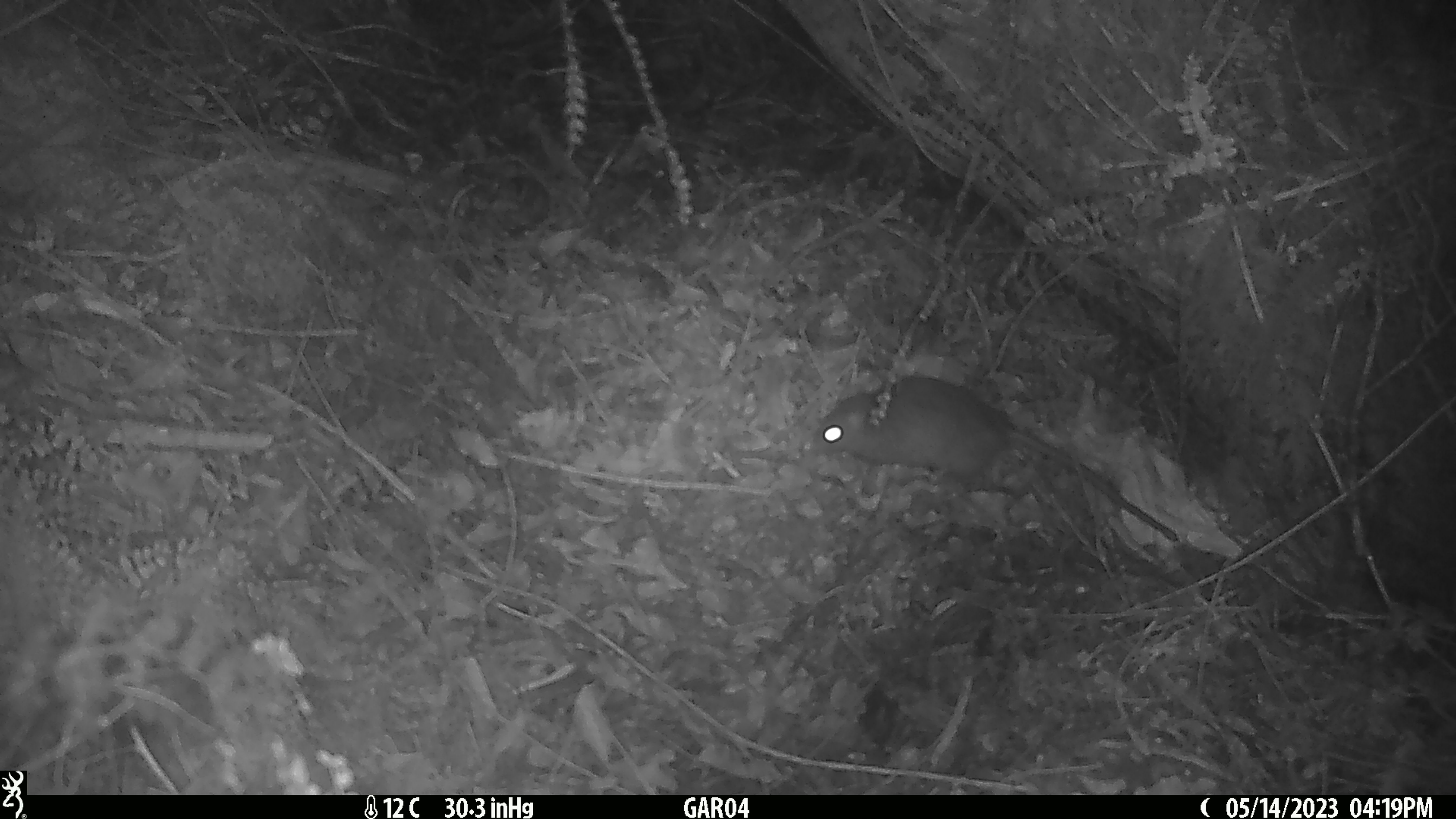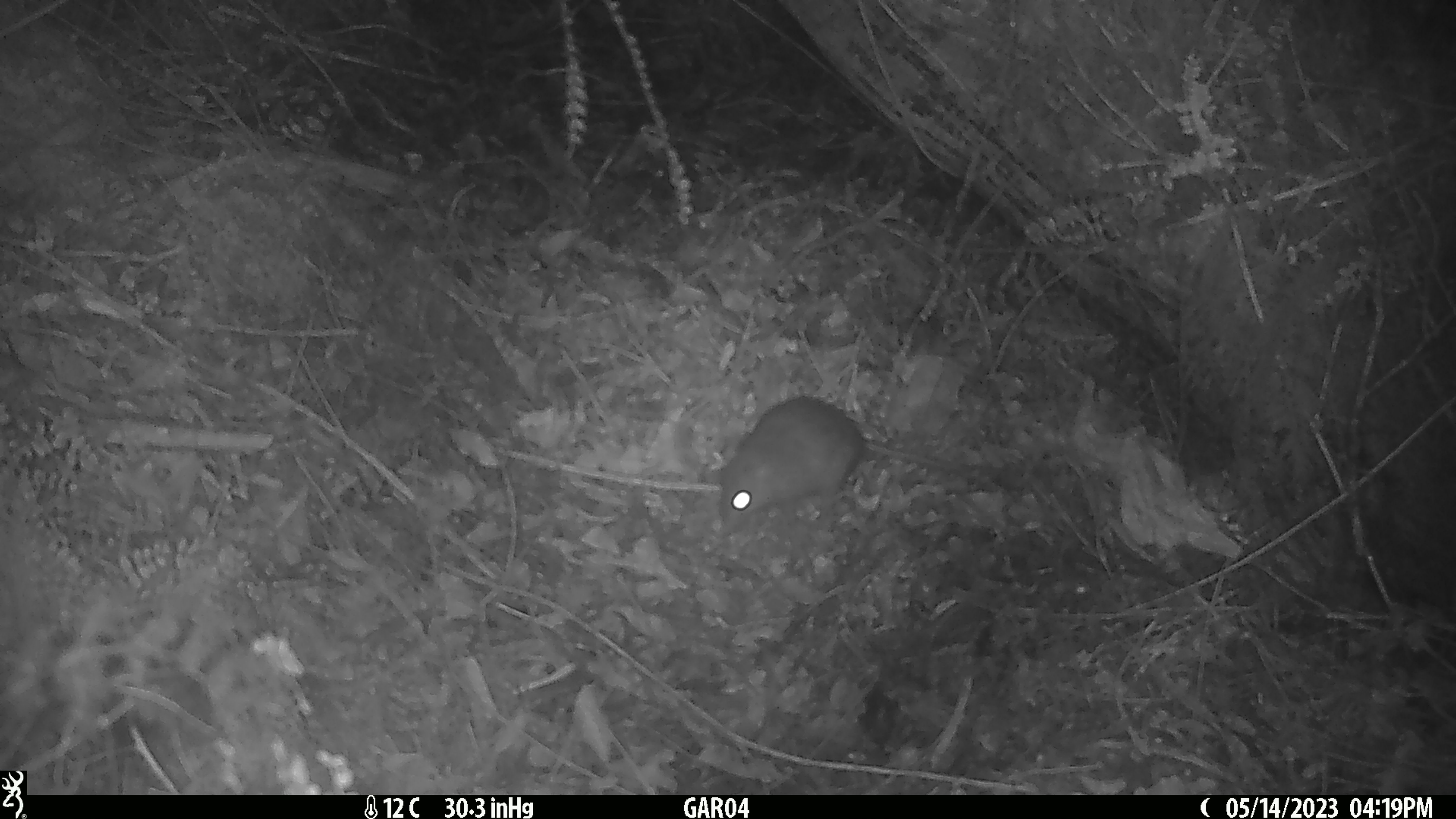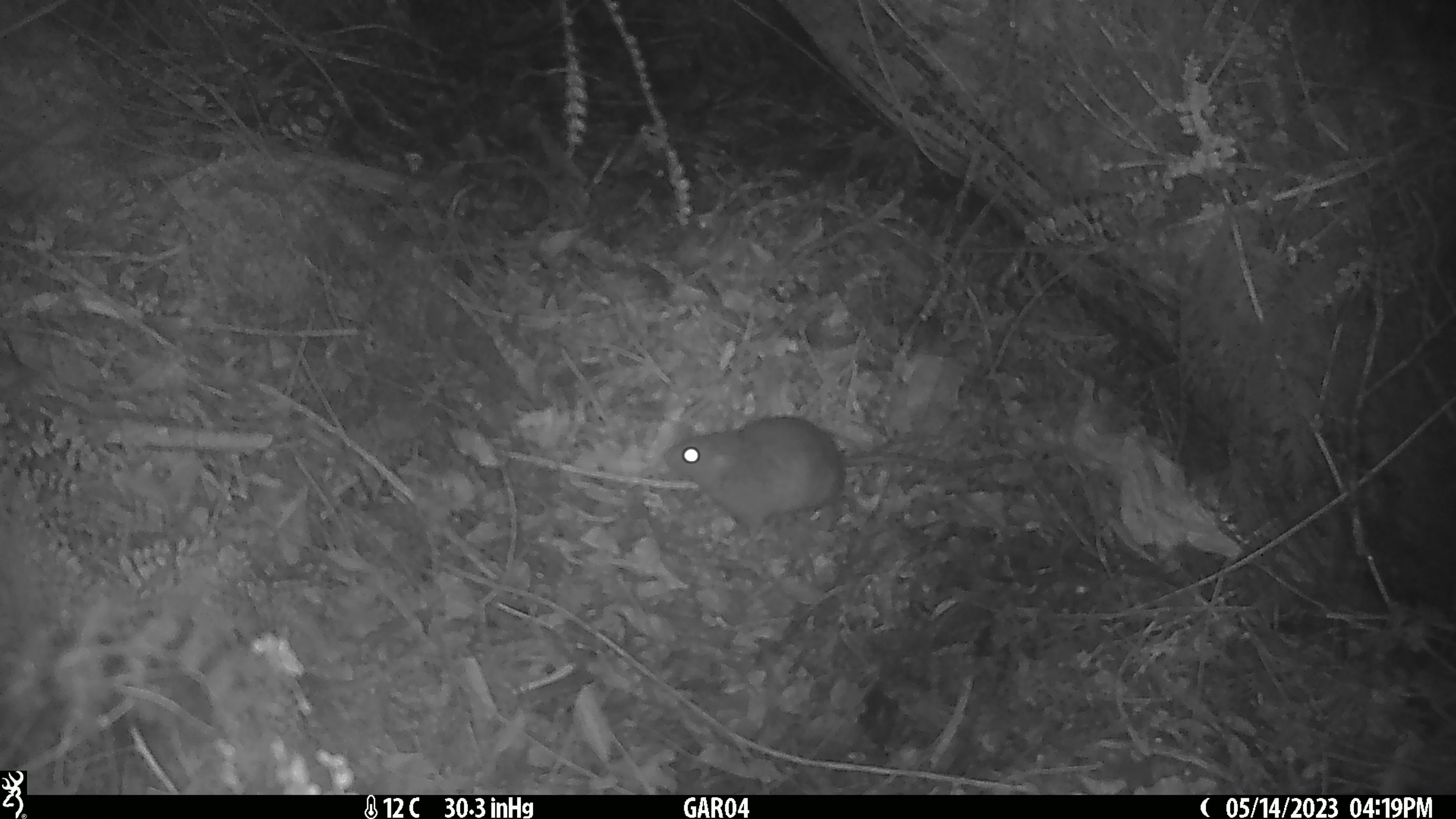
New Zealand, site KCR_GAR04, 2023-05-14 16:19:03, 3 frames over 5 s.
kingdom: Animalia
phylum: Chordata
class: Mammalia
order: Rodentia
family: Muridae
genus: Rattus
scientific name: Rattus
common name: rat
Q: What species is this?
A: Rat (Rattus).